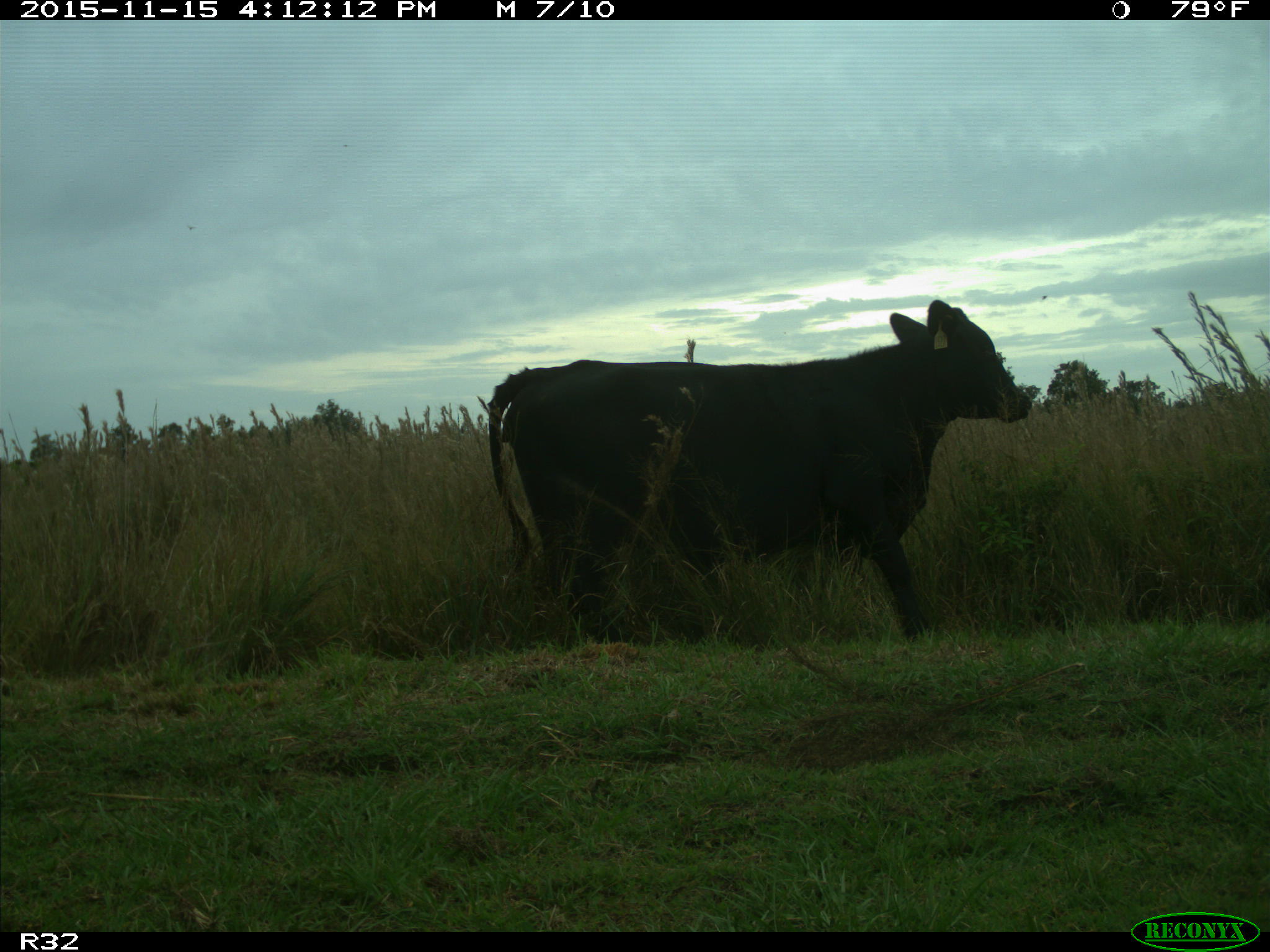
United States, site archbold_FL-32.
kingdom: Animalia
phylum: Chordata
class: Mammalia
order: Artiodactyla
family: Bovidae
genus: Bos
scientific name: Bos taurus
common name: domestic cow